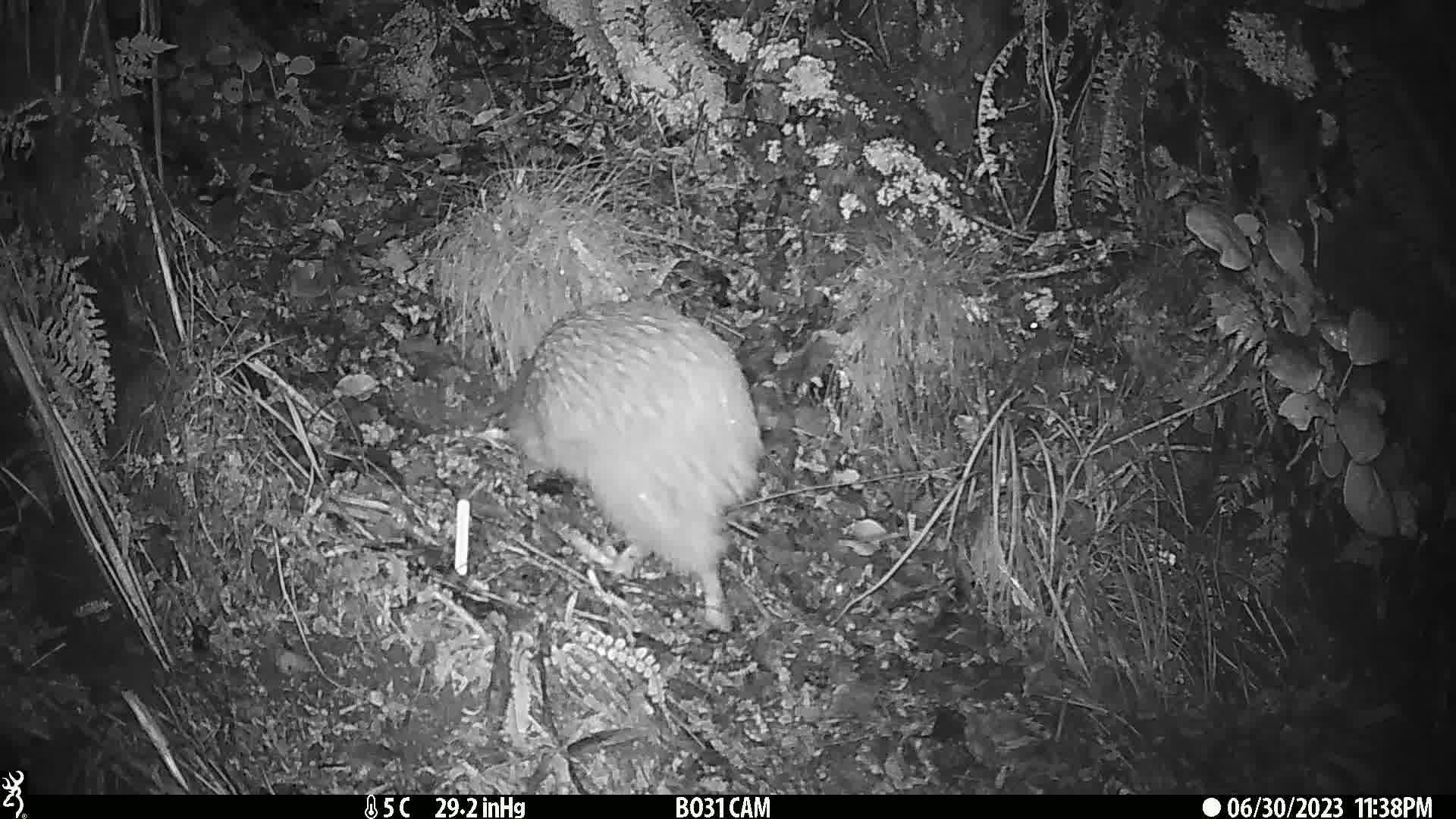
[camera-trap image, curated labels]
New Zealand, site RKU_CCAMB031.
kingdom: Animalia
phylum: Chordata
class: Aves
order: Apterygiformes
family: Apterygidae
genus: Apteryx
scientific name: Apteryx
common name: kiwi